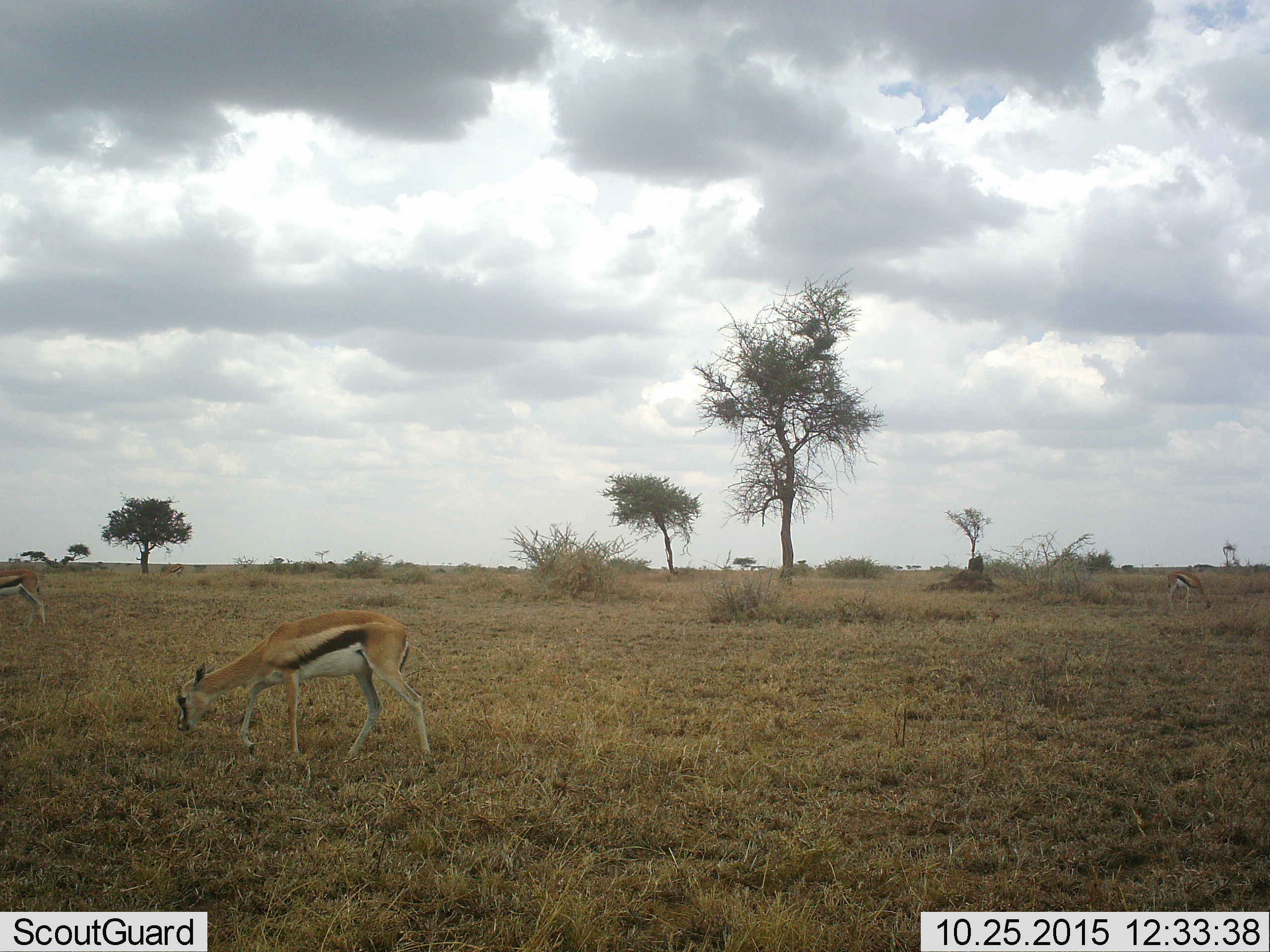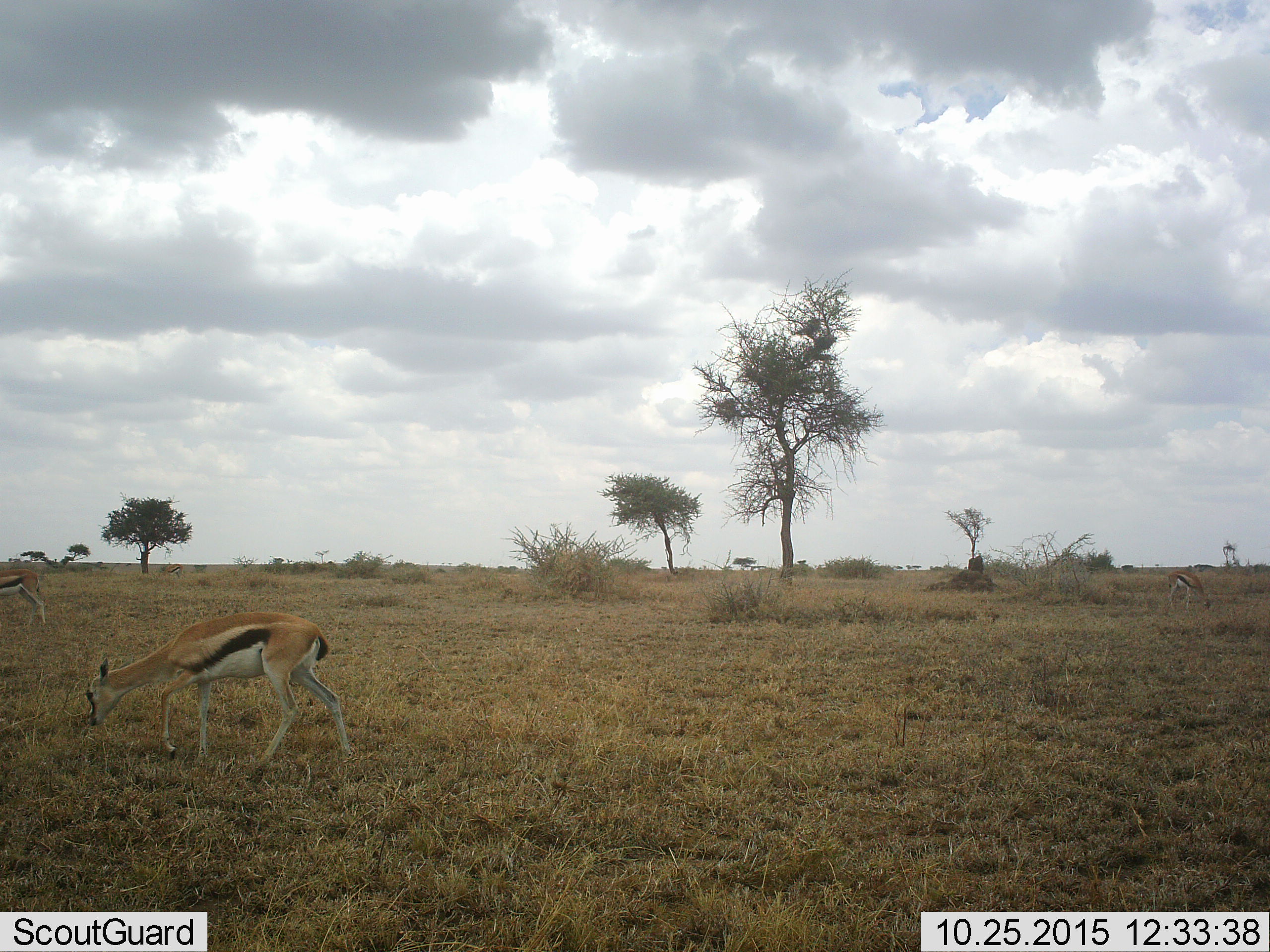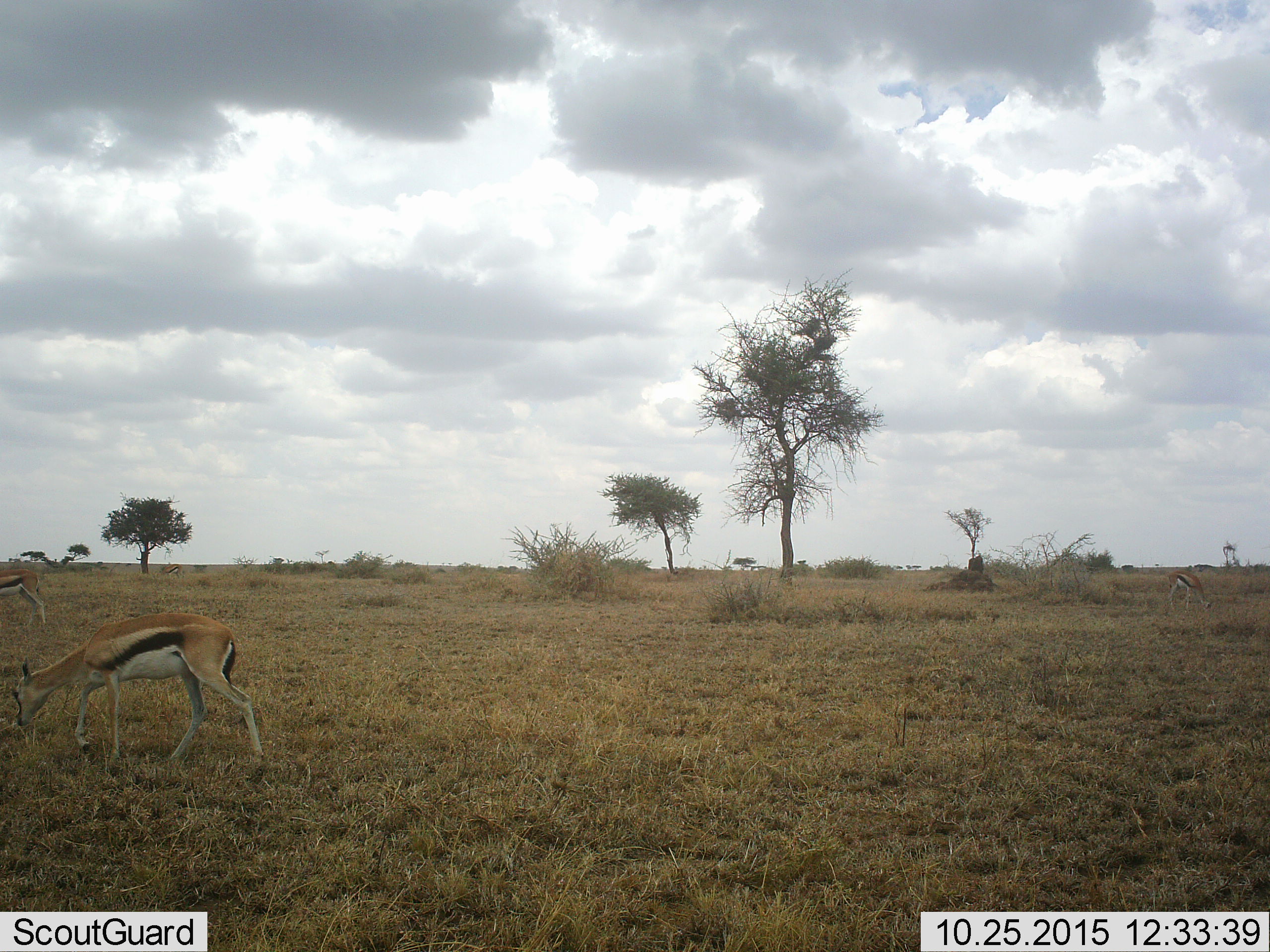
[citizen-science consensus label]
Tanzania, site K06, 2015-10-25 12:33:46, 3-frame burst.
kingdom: Animalia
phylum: Chordata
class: Mammalia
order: Artiodactyla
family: Bovidae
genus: Eudorcas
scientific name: Eudorcas thomsonii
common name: thomson's gazelle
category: gazellethomsons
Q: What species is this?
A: Gazellethomsons (thomson's gazelle) (Eudorcas thomsonii).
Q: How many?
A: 3.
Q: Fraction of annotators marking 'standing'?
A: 29%.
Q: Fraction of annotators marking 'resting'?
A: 14%.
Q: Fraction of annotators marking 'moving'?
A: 57%.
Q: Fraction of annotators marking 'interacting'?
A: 0%.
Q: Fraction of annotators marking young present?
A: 0%.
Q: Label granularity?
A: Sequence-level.